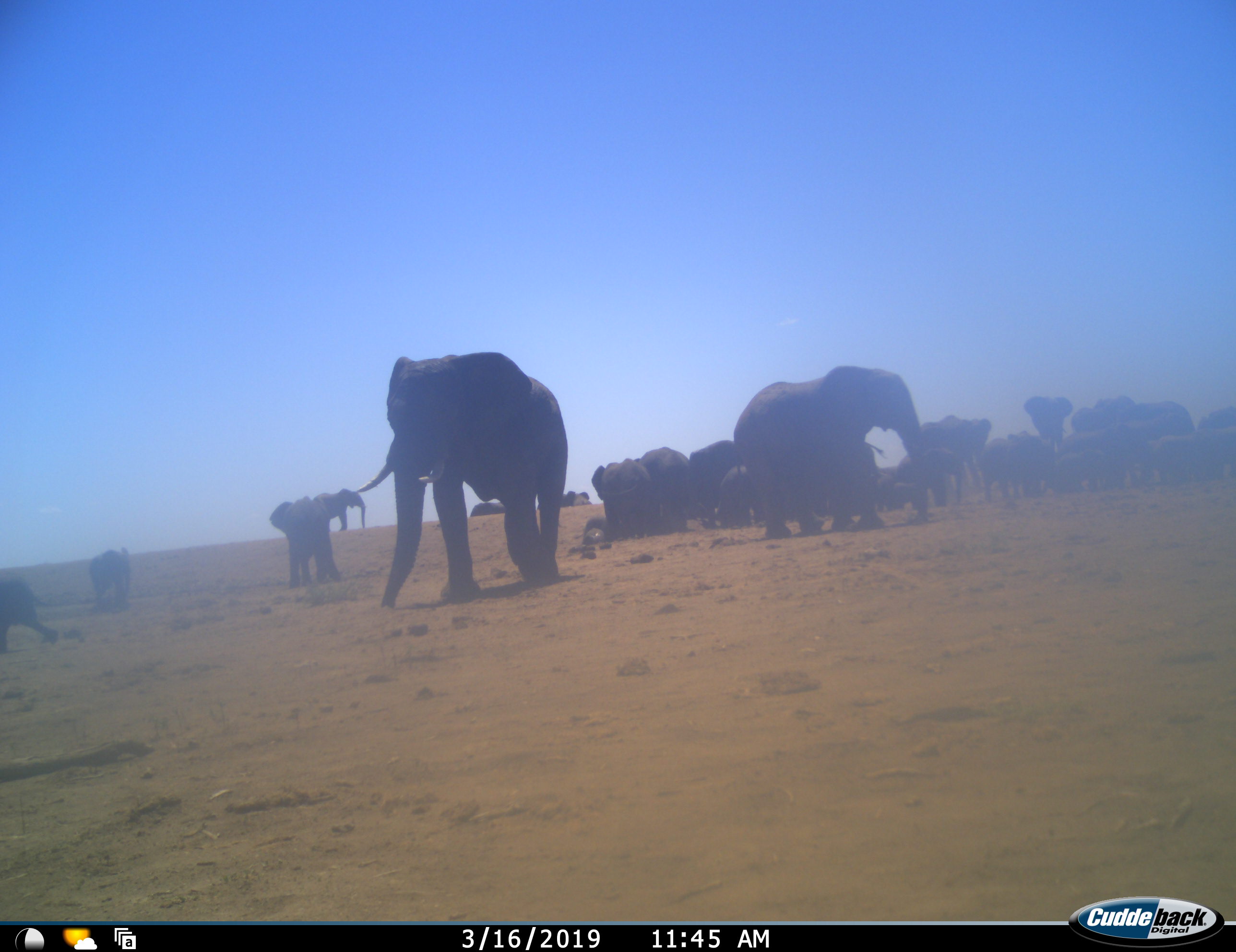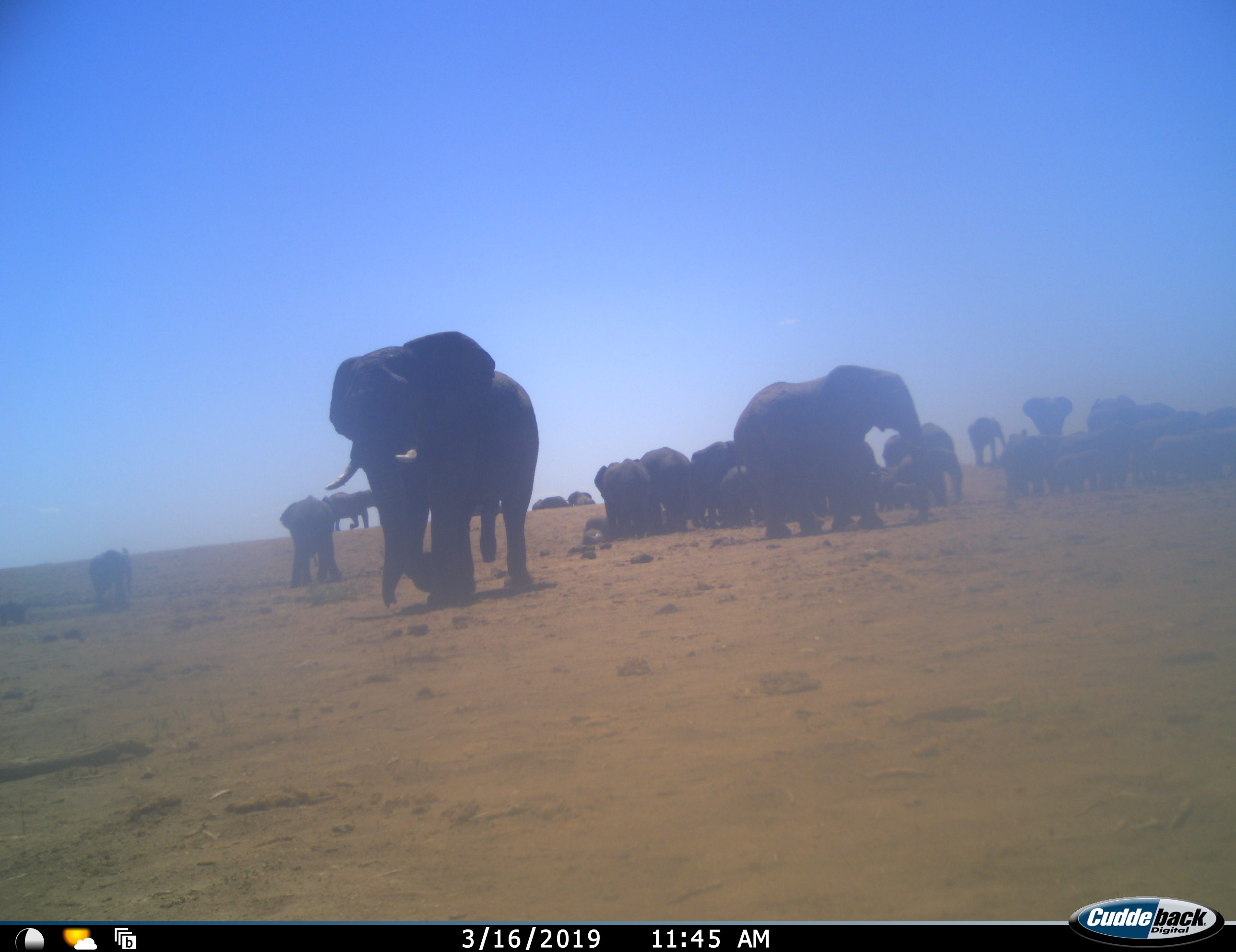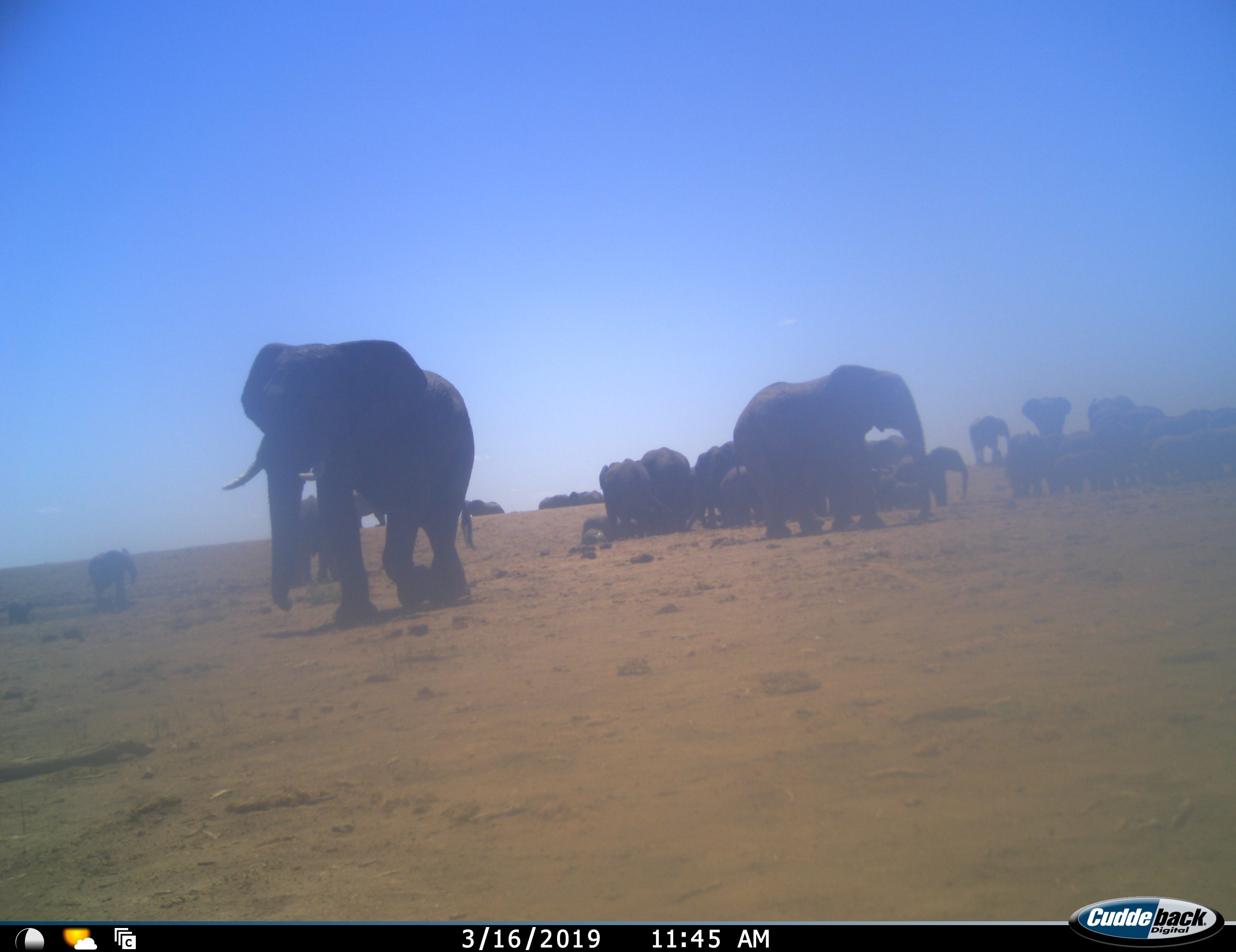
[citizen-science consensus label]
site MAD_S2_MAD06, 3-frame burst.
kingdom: Animalia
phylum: Chordata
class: Mammalia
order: Proboscidea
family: Elephantidae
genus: Loxodonta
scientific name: Loxodonta africana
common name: african bush elephant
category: elephant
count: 11-50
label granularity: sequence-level